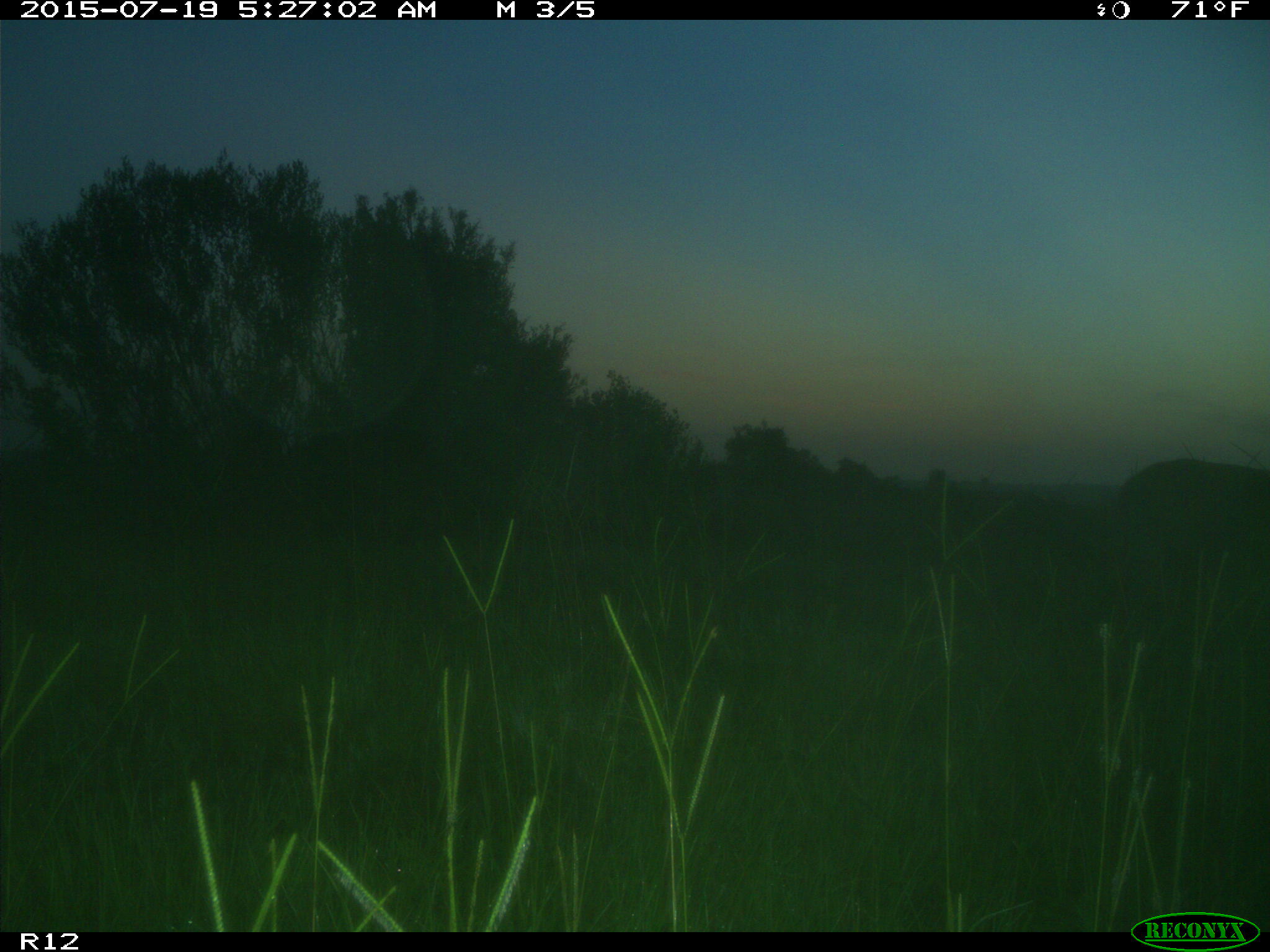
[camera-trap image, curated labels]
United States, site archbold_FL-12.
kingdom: Animalia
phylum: Chordata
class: Mammalia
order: Artiodactyla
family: Cervidae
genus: Odocoileus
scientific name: Odocoileus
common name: deer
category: unidentified deer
Unidentified deer (deer) (Odocoileus).